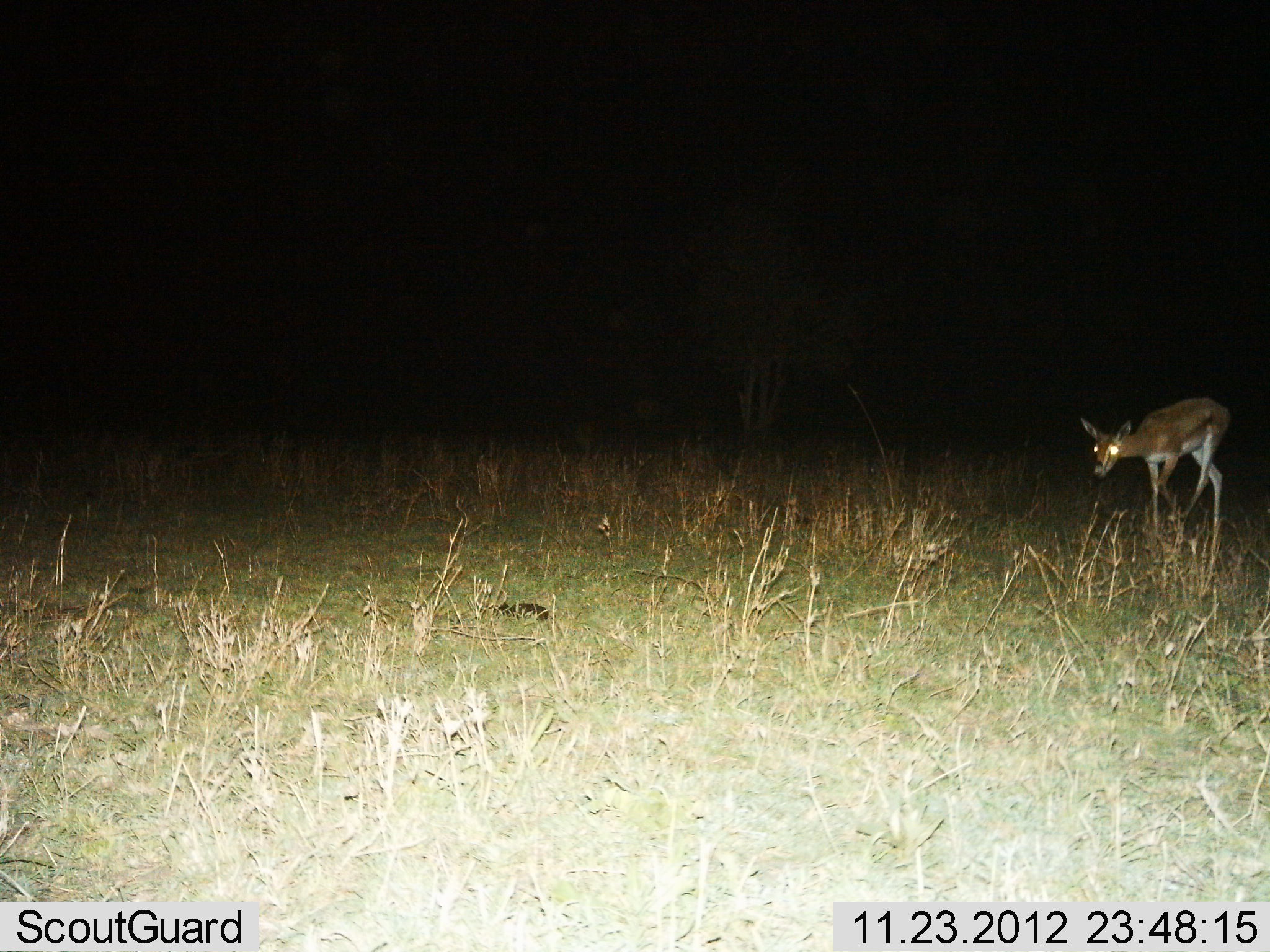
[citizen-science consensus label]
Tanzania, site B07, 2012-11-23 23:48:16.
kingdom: Animalia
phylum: Chordata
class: Mammalia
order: Artiodactyla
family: Bovidae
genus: Nanger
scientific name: Nanger granti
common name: grant's gazelle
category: gazellegrants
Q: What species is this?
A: Gazellegrants (grant's gazelle) (Nanger granti).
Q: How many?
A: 1.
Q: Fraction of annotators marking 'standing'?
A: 10%.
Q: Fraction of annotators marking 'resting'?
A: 0%.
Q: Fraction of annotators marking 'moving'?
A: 80%.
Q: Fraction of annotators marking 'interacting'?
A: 0%.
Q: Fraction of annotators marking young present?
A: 10%.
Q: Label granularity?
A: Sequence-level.